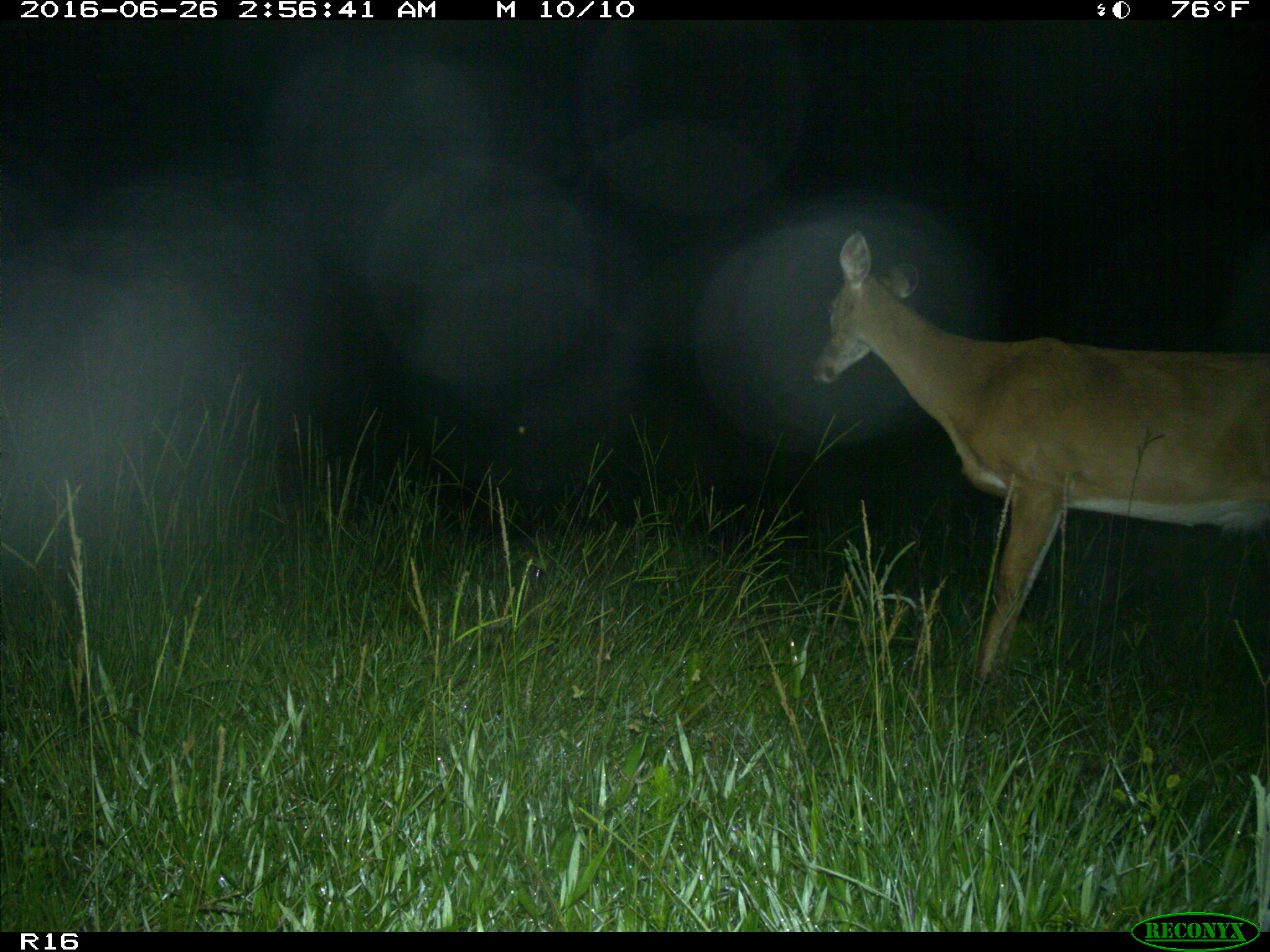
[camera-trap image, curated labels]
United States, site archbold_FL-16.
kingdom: Animalia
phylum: Chordata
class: Mammalia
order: Artiodactyla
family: Cervidae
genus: Odocoileus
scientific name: Odocoileus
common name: deer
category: unidentified deer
Unidentified deer (deer) (Odocoileus).